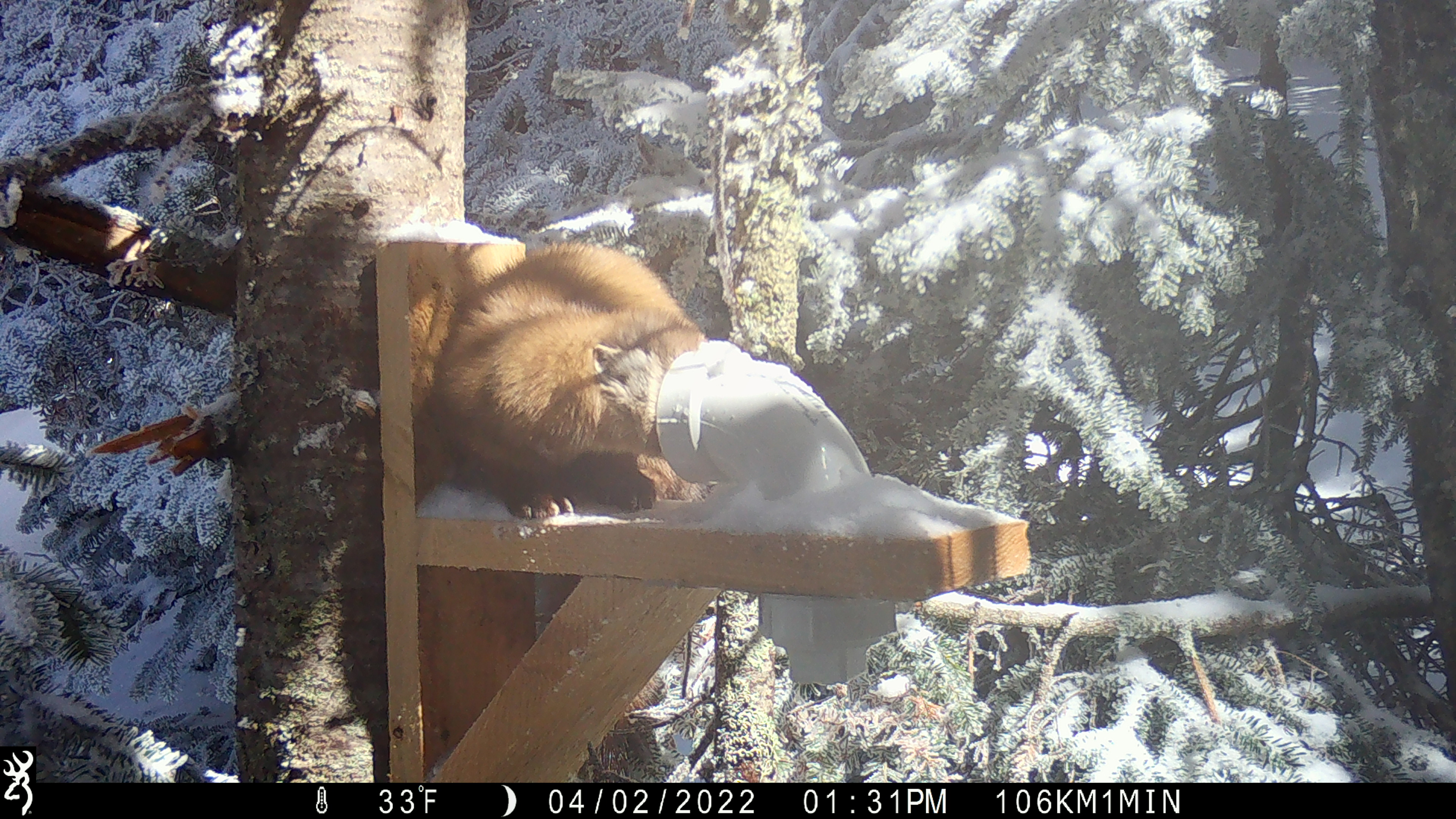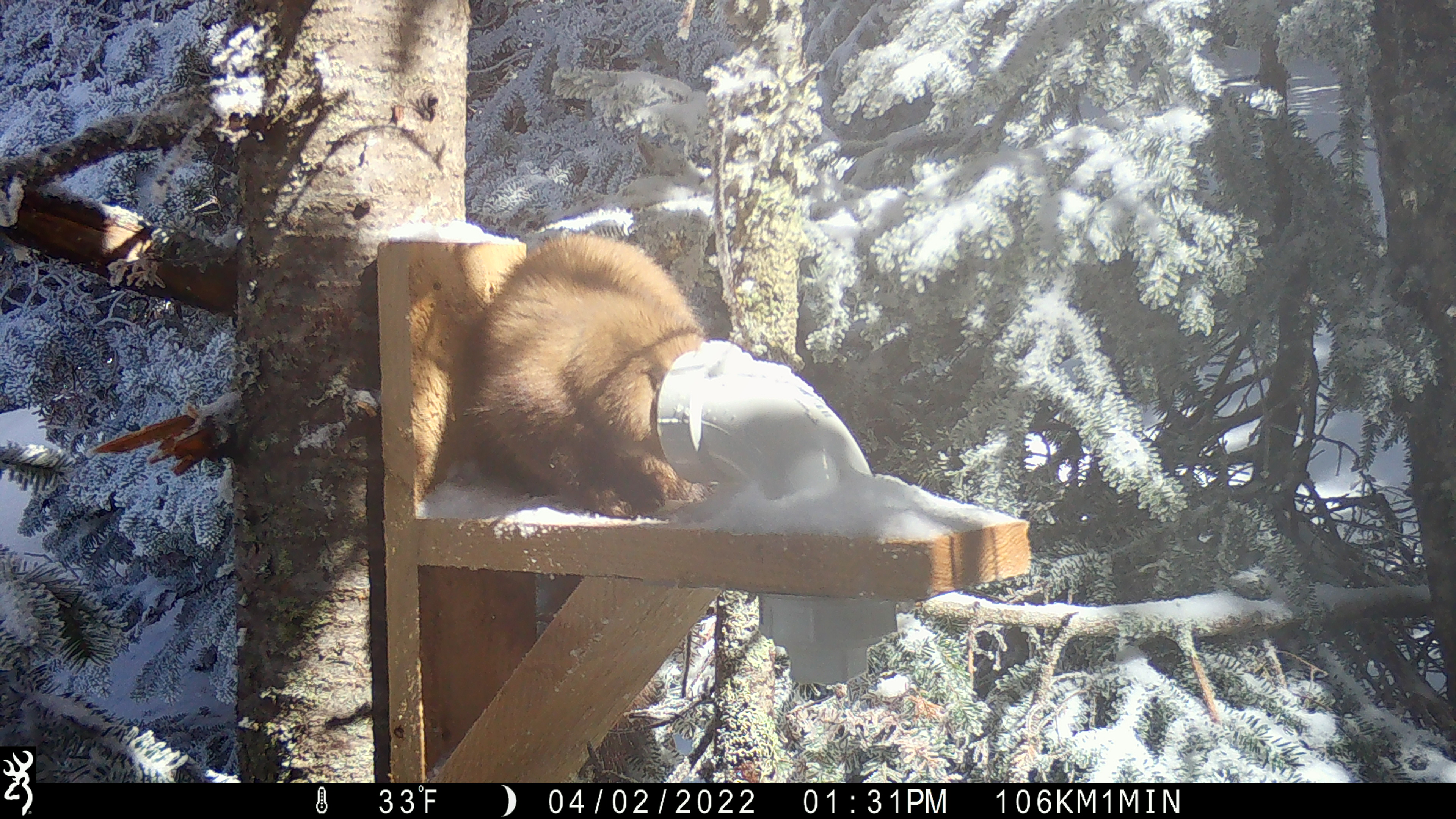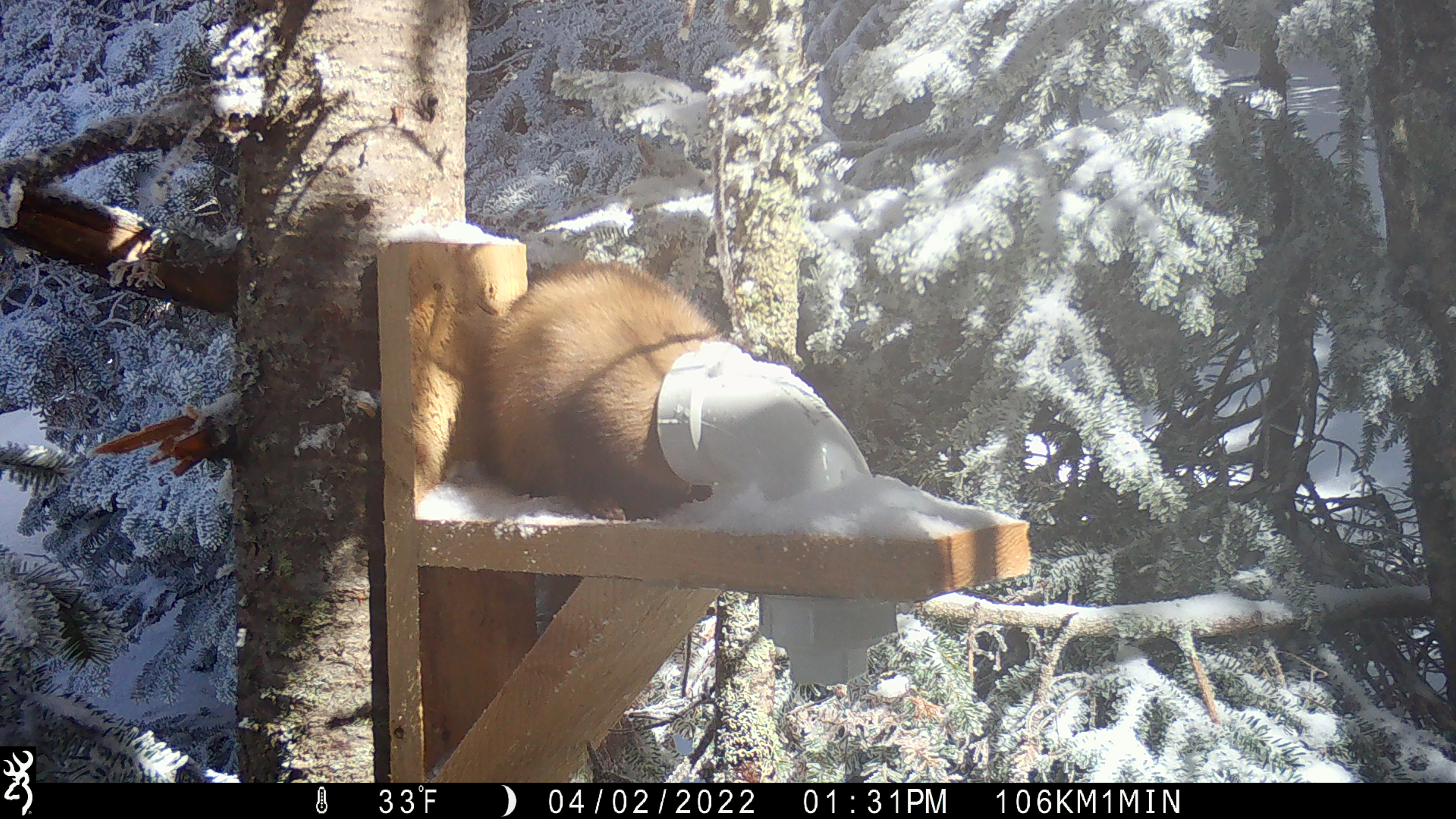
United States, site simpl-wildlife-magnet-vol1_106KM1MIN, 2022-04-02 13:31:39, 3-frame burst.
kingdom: Animalia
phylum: Chordata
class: Mammalia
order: Carnivora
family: Mustelidae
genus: Martes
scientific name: Martes americana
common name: american marten